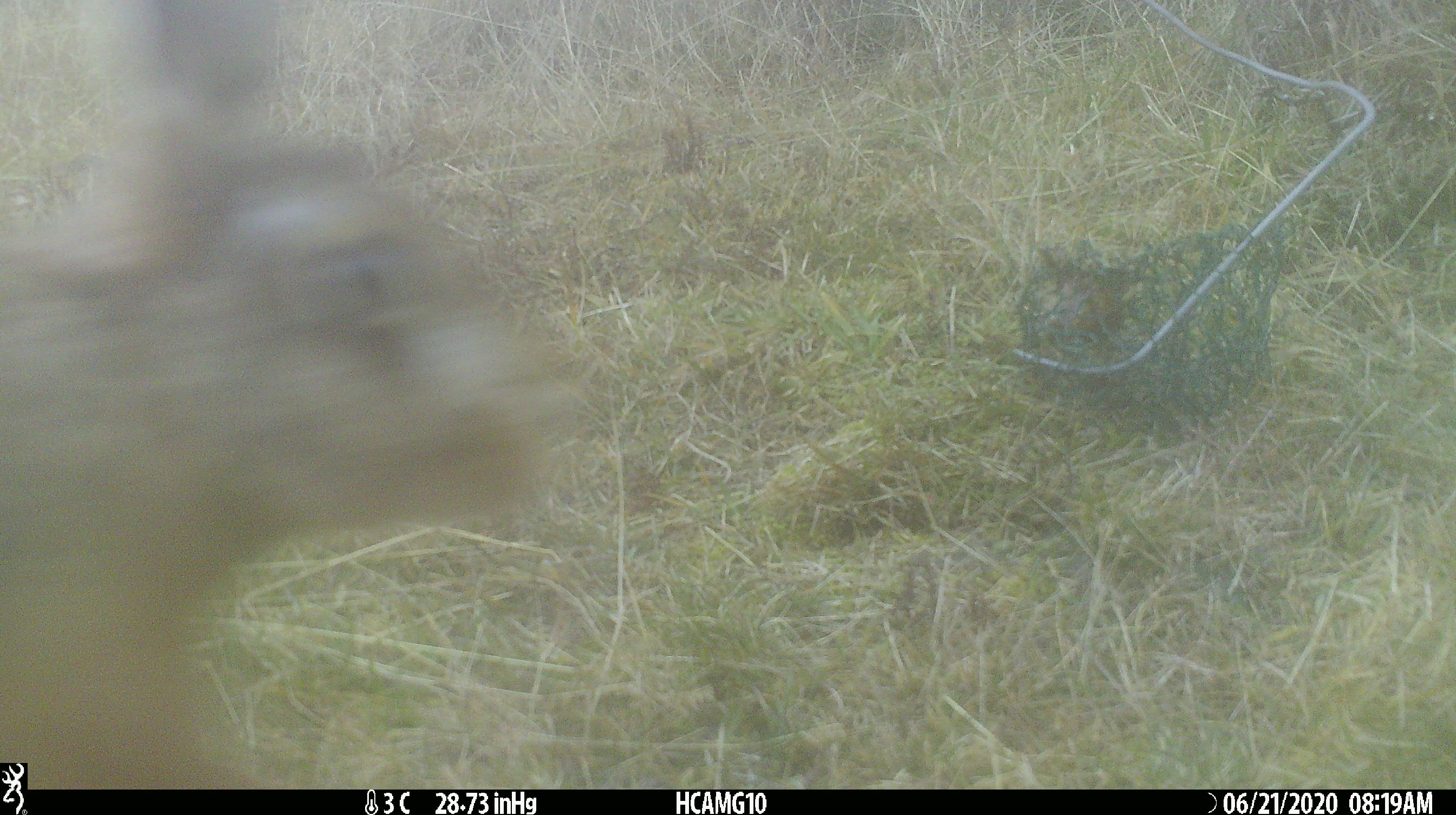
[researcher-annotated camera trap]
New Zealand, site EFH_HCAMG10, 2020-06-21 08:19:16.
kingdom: Animalia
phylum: Chordata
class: Mammalia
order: Lagomorpha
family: Leporidae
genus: Lepus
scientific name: Lepus europaeus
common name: brown hare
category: hare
Hare (brown hare) (Lepus europaeus).